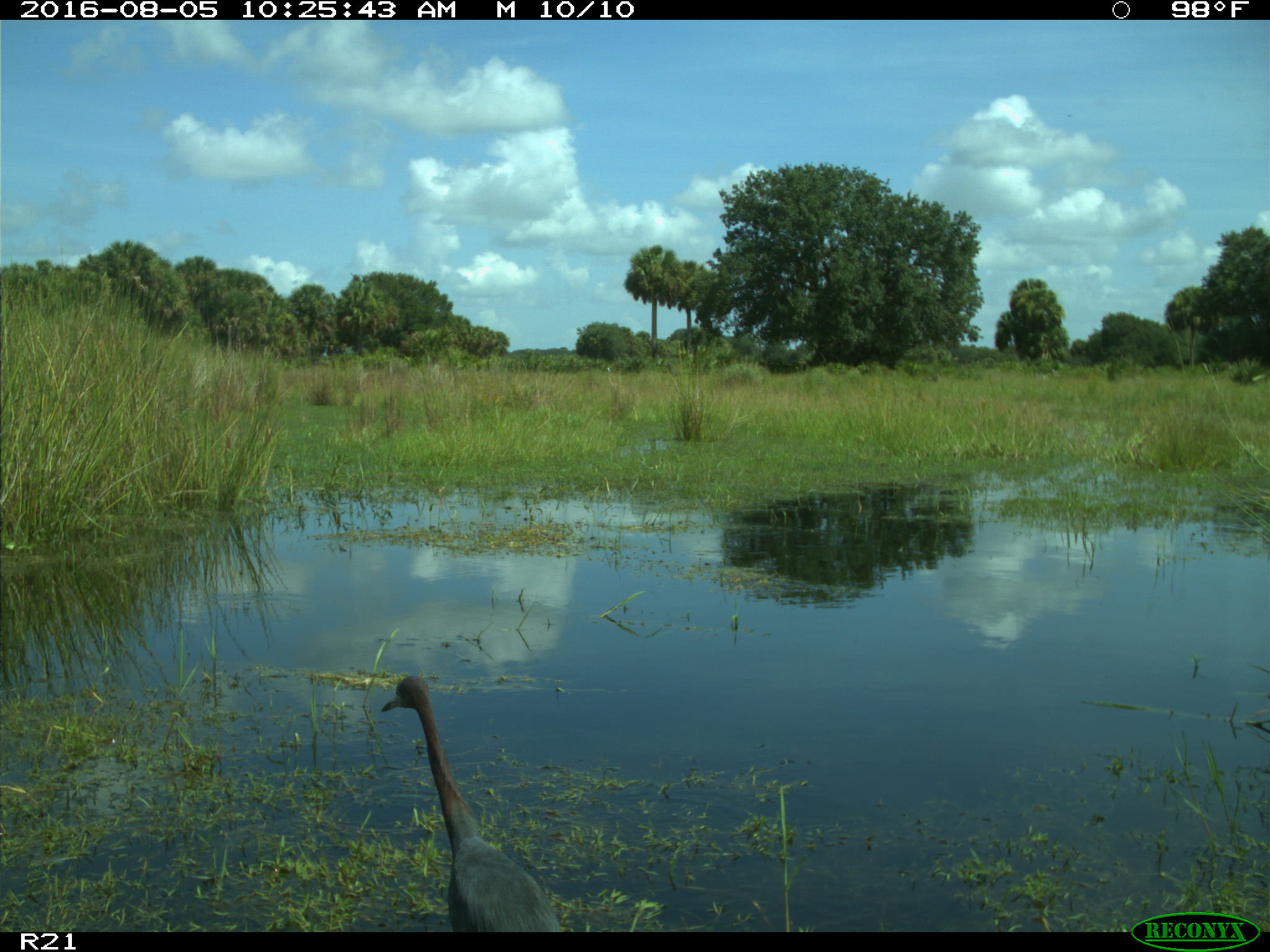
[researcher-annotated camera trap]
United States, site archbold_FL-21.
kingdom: Animalia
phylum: Chordata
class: Aves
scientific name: Aves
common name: birds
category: unidentified bird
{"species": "unidentified bird (birds) (Aves)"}